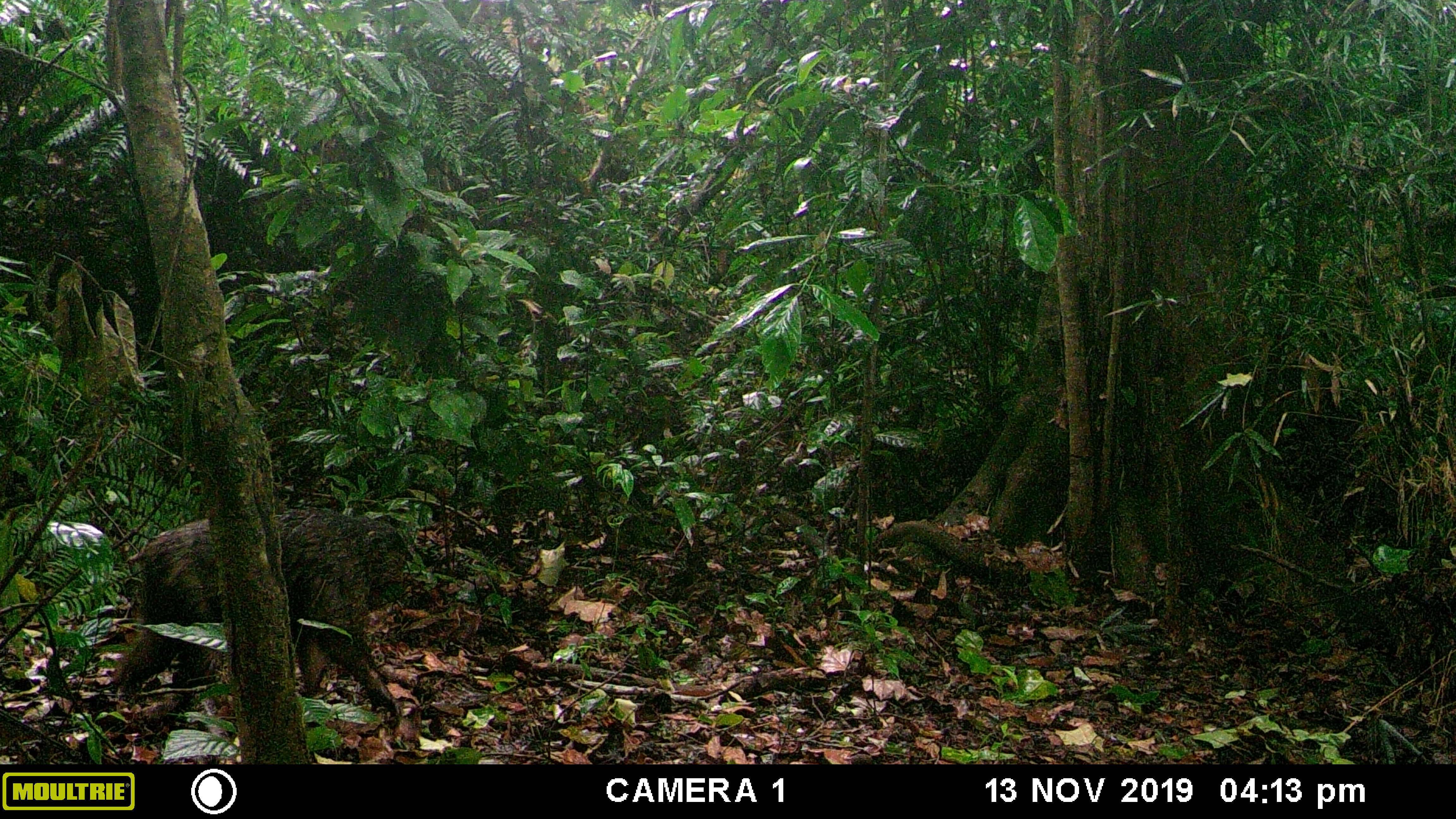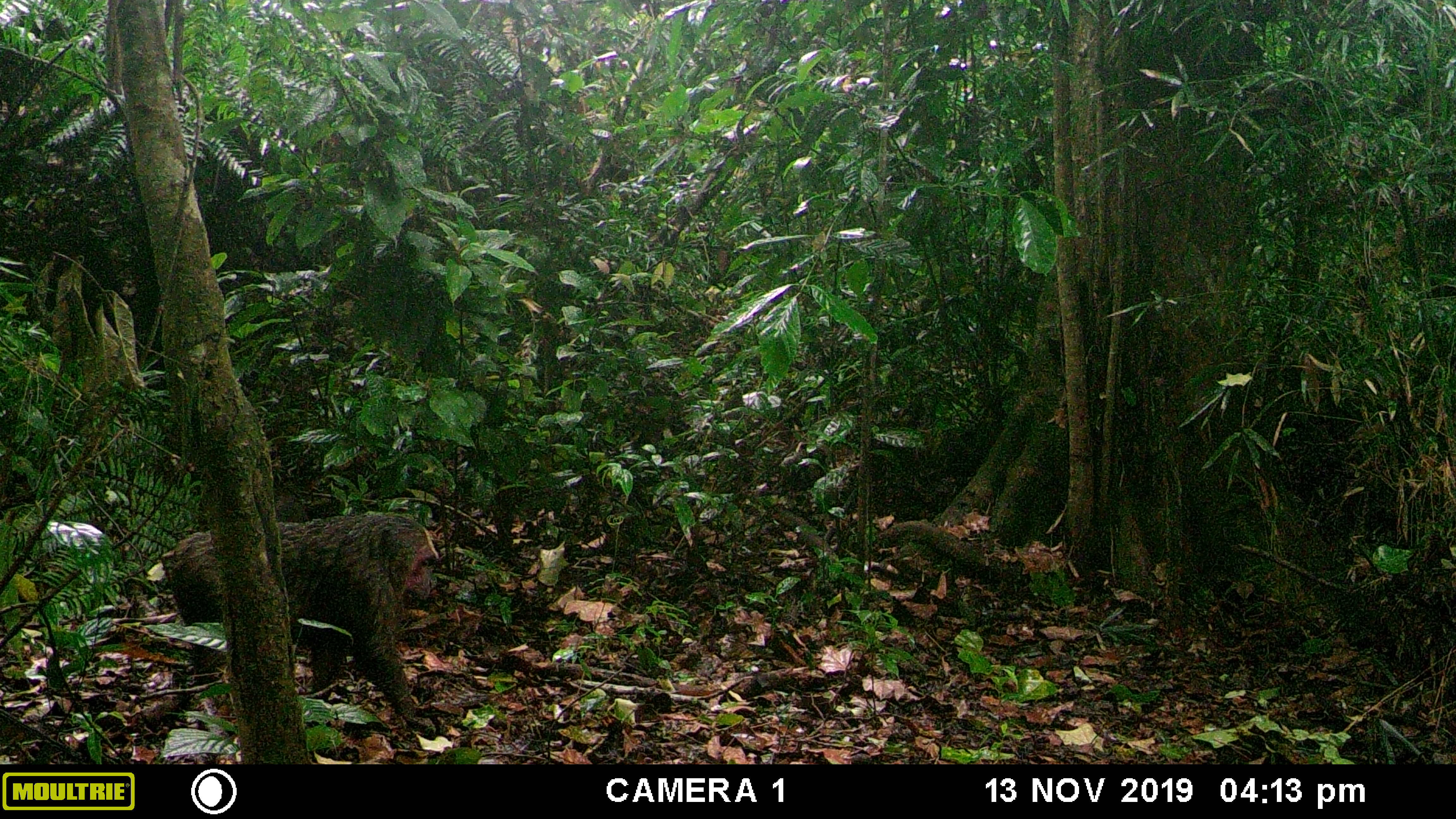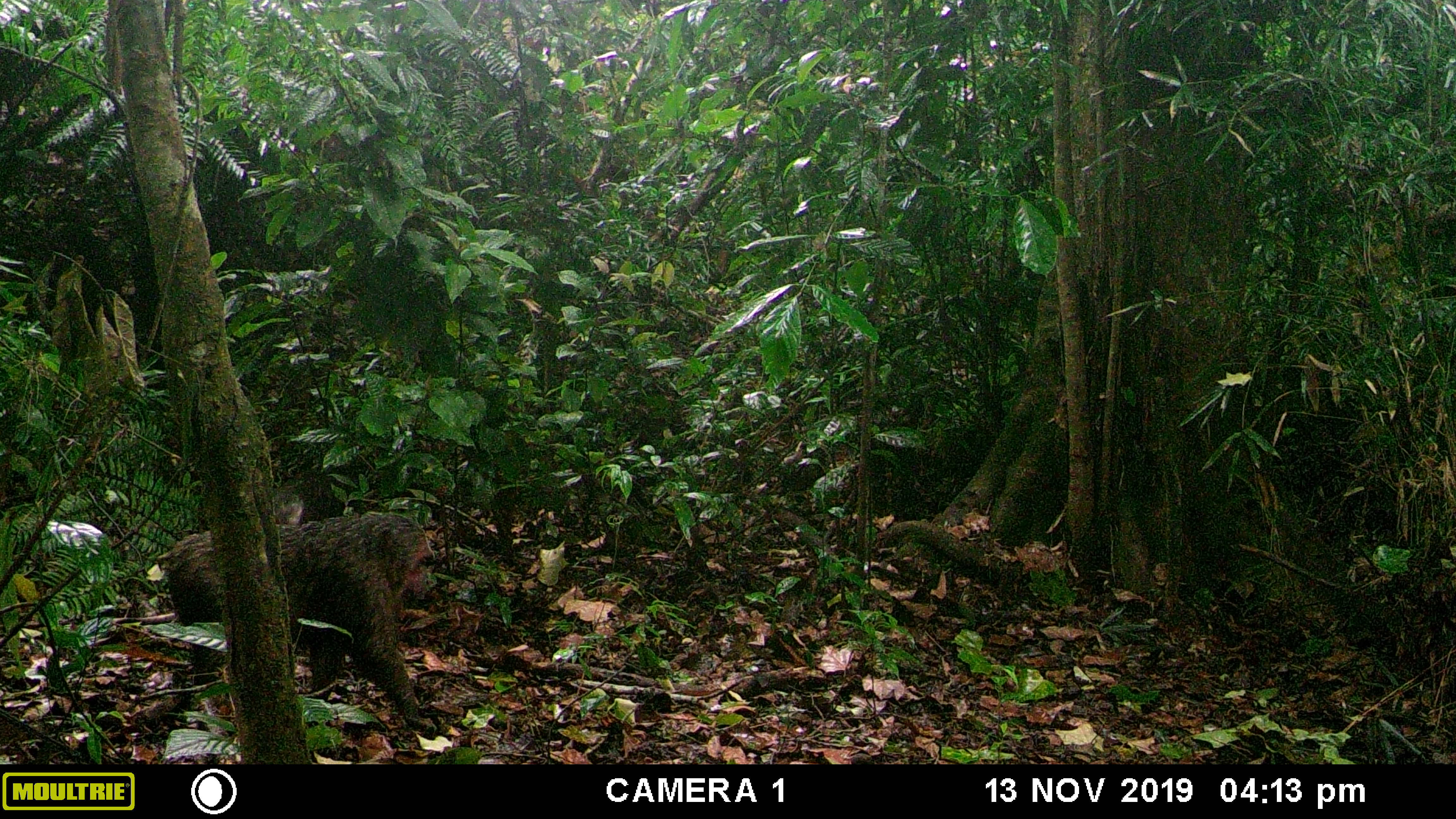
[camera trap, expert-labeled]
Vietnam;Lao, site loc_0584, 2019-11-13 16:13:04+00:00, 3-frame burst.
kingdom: Animalia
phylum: Chordata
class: Mammalia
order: Primates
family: Cercopithecidae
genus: Macaca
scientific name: Macaca arctoides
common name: stump-tailed macaque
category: stump tailed macaque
Stump tailed macaque (stump-tailed macaque) (Macaca arctoides). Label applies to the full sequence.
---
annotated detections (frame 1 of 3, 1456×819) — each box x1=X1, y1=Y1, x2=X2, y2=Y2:
stump tailed macaque: x1=116, y1=514, x2=404, y2=717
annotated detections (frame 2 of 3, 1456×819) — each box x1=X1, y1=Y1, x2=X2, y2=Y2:
stump tailed macaque: x1=161, y1=514, x2=438, y2=735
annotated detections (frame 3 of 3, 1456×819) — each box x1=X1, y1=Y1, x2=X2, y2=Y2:
stump tailed macaque: x1=156, y1=515, x2=434, y2=728